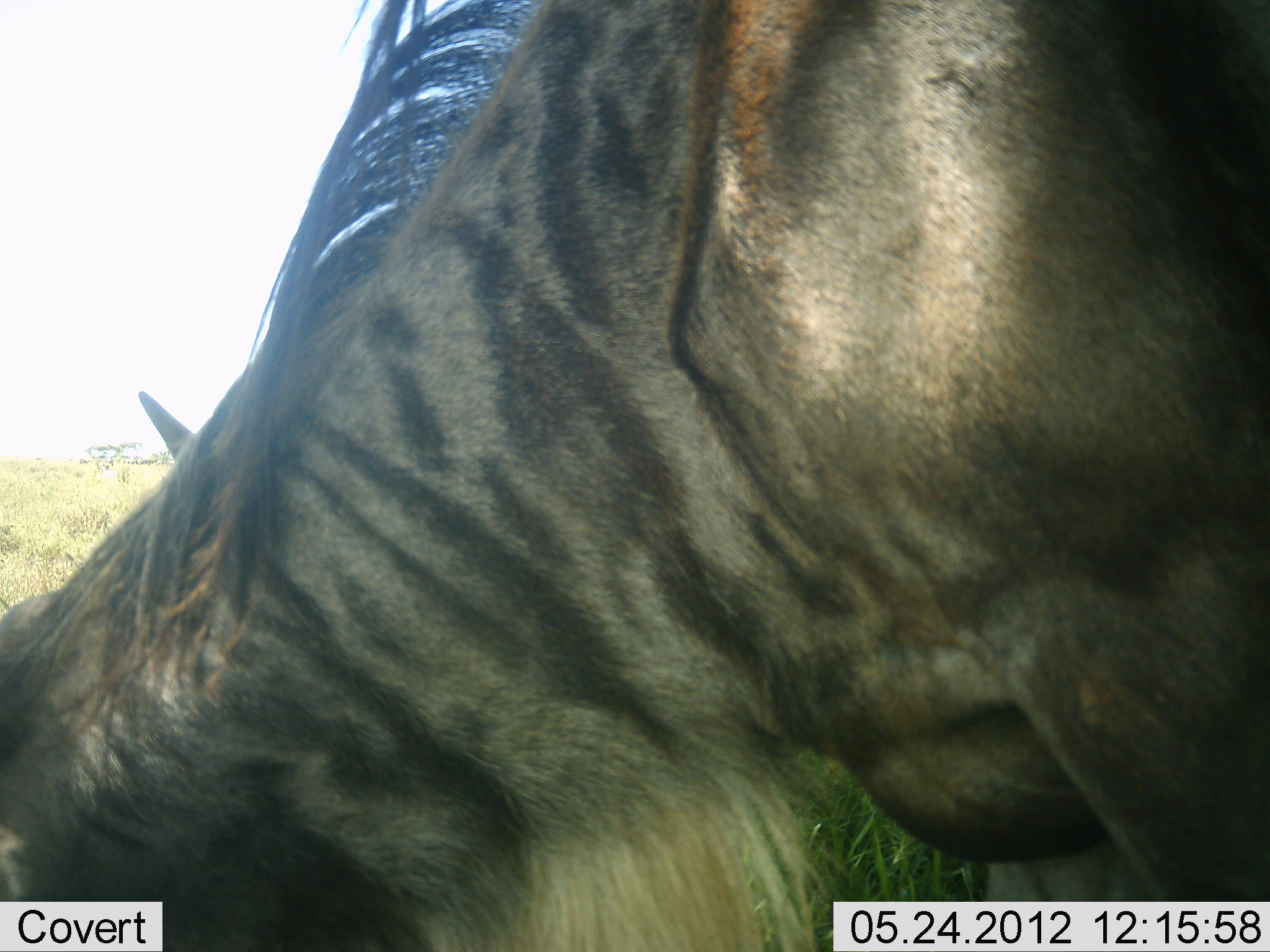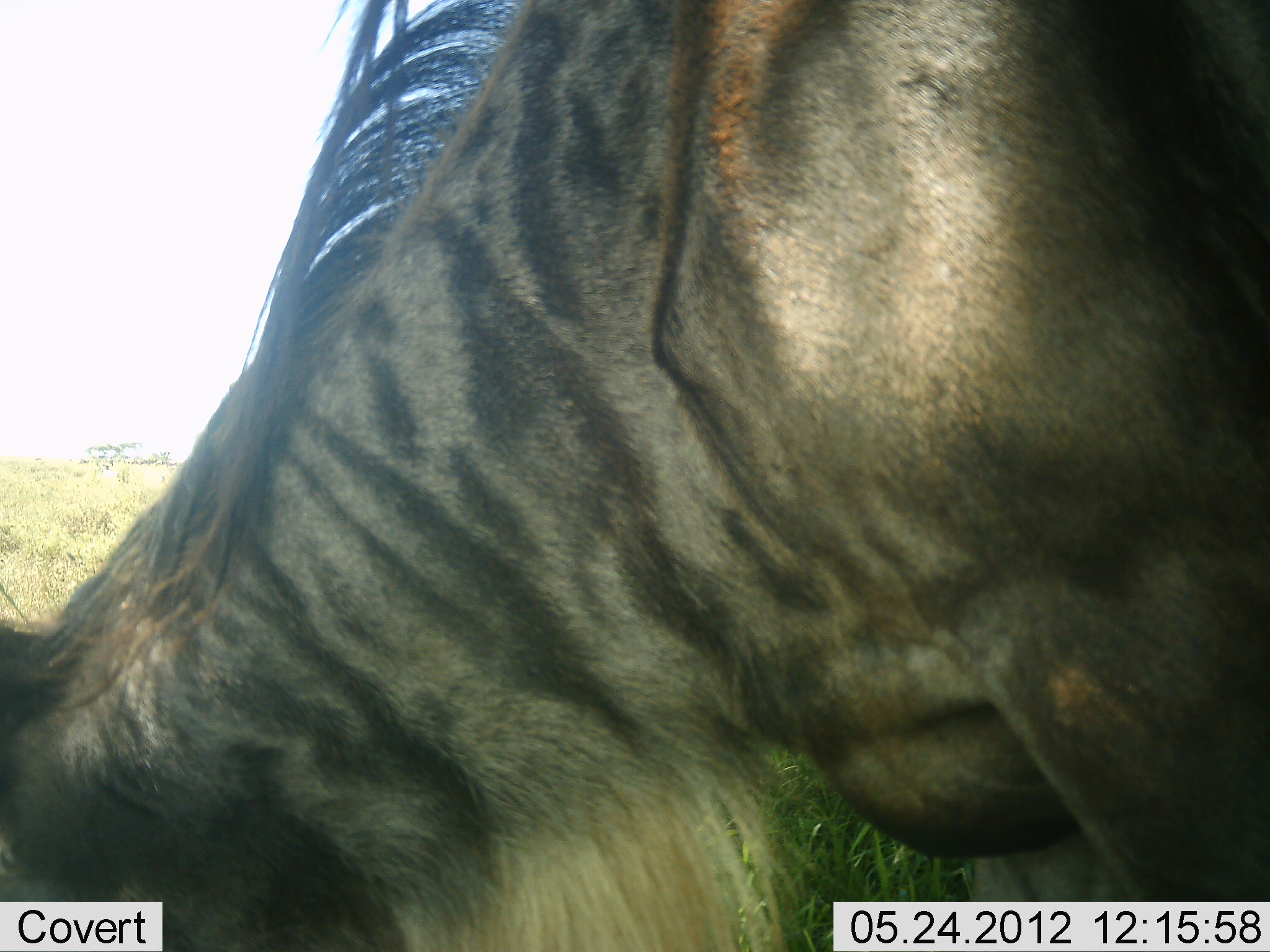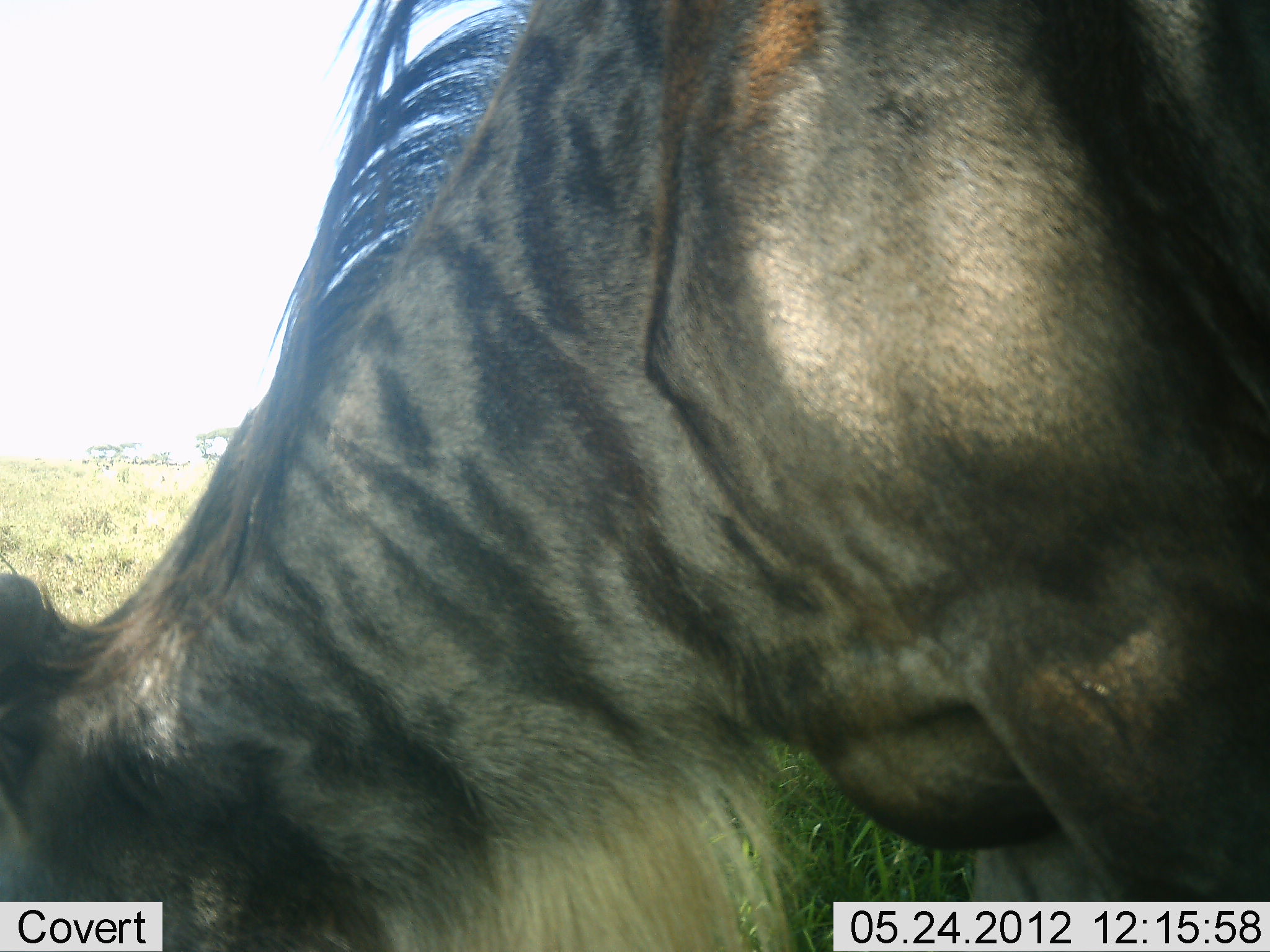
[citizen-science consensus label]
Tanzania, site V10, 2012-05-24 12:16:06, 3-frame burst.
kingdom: Animalia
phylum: Chordata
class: Mammalia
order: Artiodactyla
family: Bovidae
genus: Connochaetes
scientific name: Connochaetes taurinus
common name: blue wildebeest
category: wildebeest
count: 1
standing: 10%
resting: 0%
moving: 0%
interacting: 0%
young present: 0%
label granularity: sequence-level